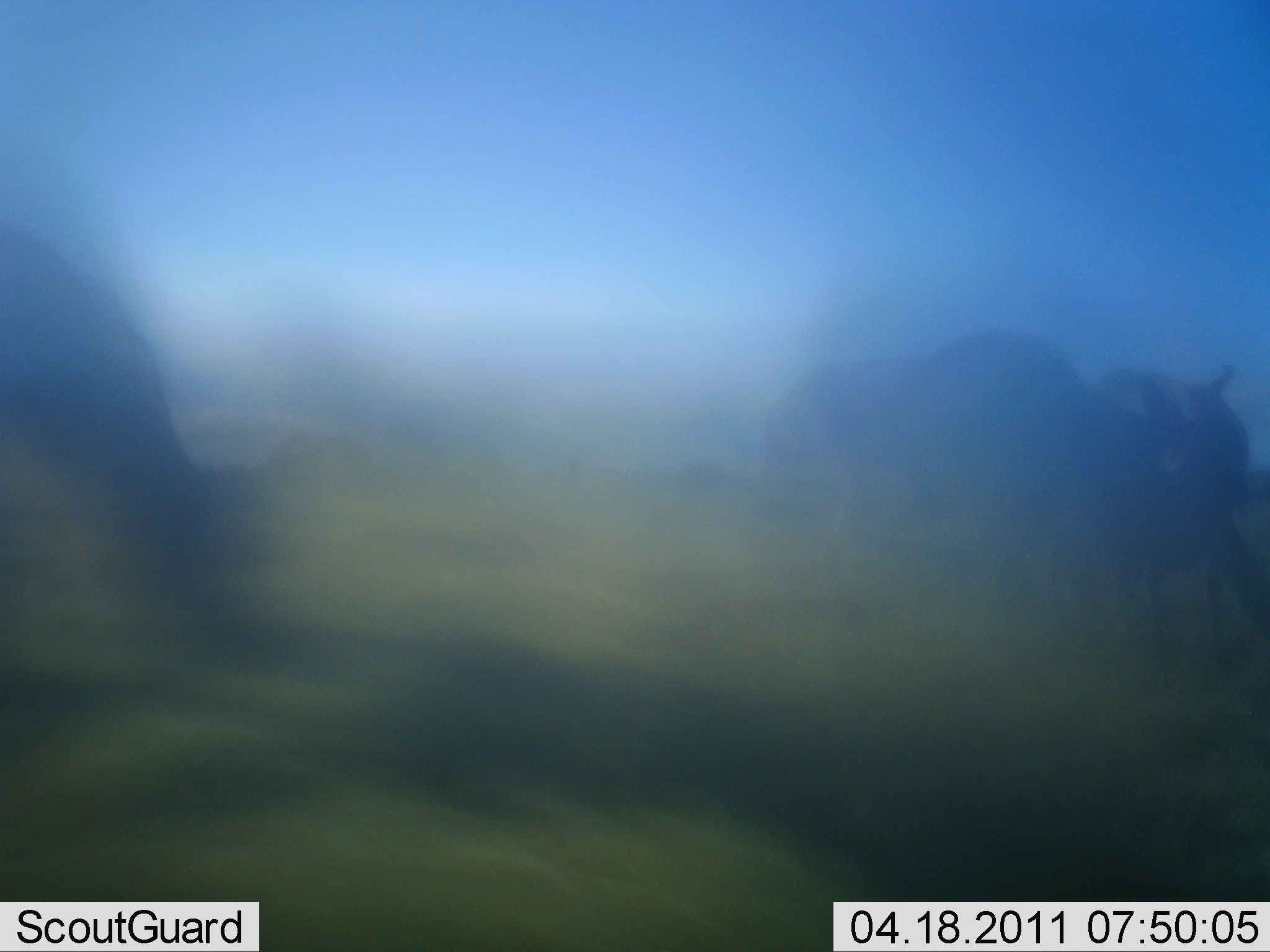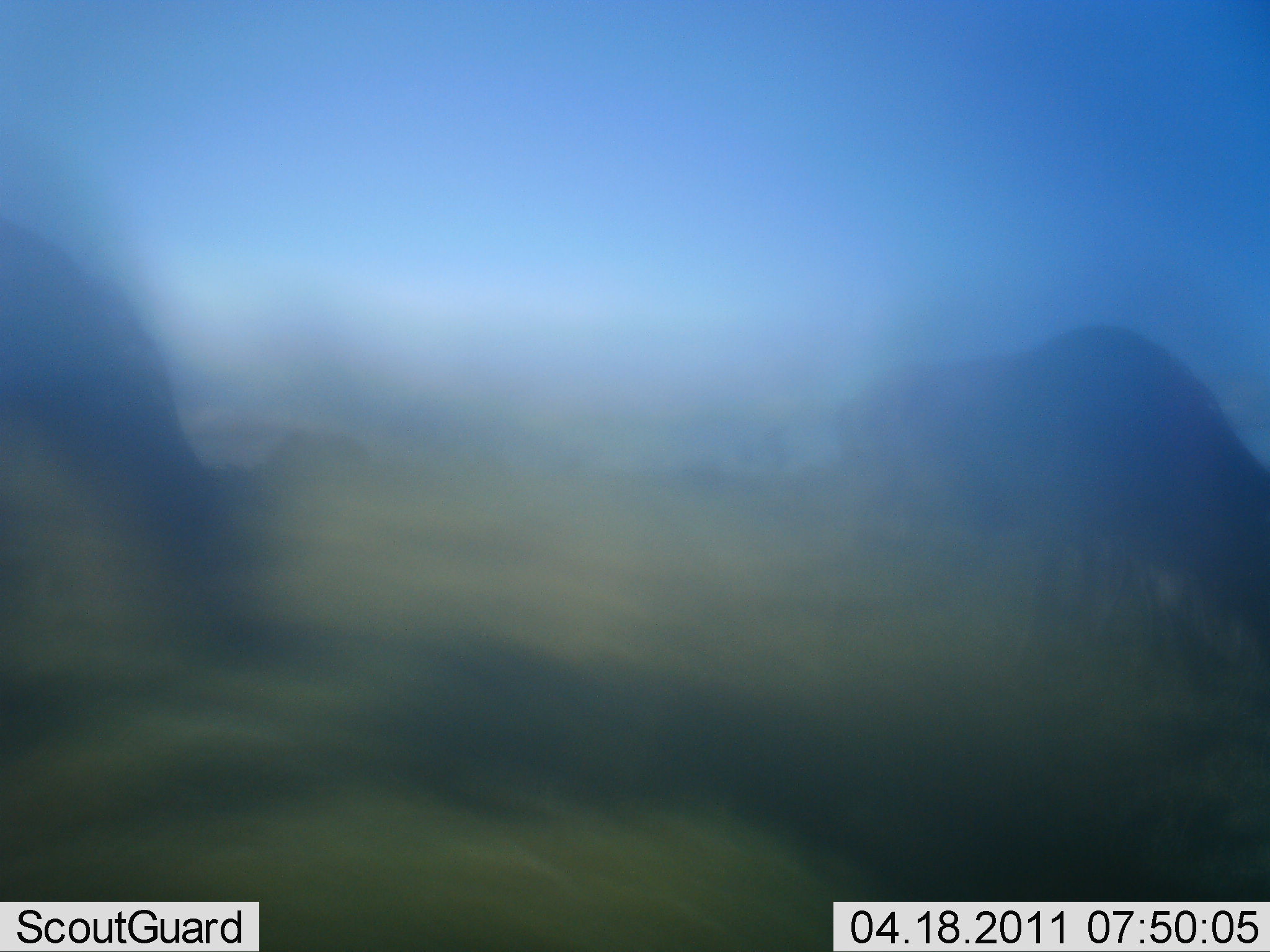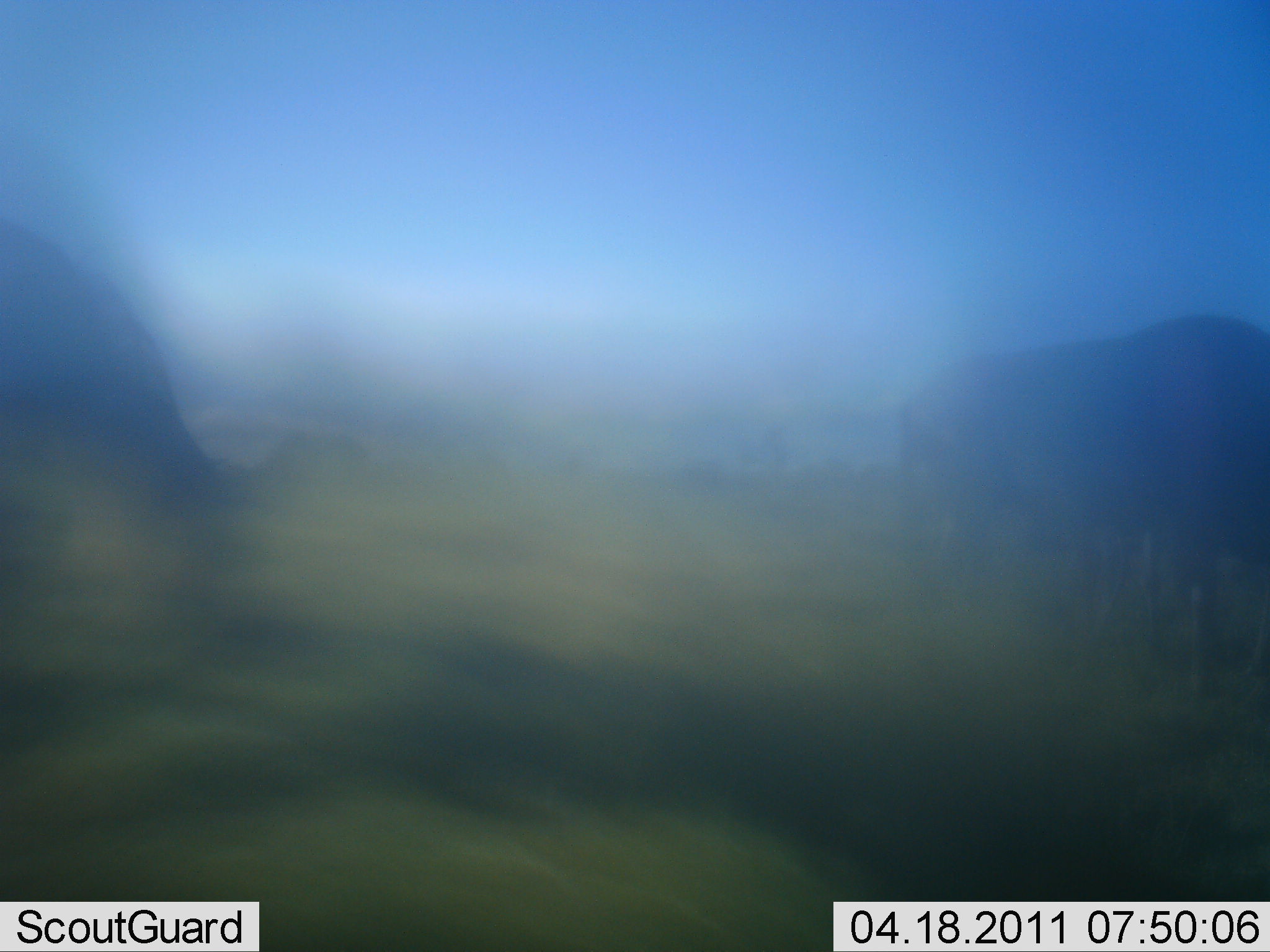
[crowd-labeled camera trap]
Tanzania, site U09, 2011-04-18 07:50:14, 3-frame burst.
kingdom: Animalia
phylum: Chordata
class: Mammalia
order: Artiodactyla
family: Bovidae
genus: Connochaetes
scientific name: Connochaetes taurinus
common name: blue wildebeest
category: wildebeest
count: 3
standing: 27%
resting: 0%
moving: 64%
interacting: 18%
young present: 0%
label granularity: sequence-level